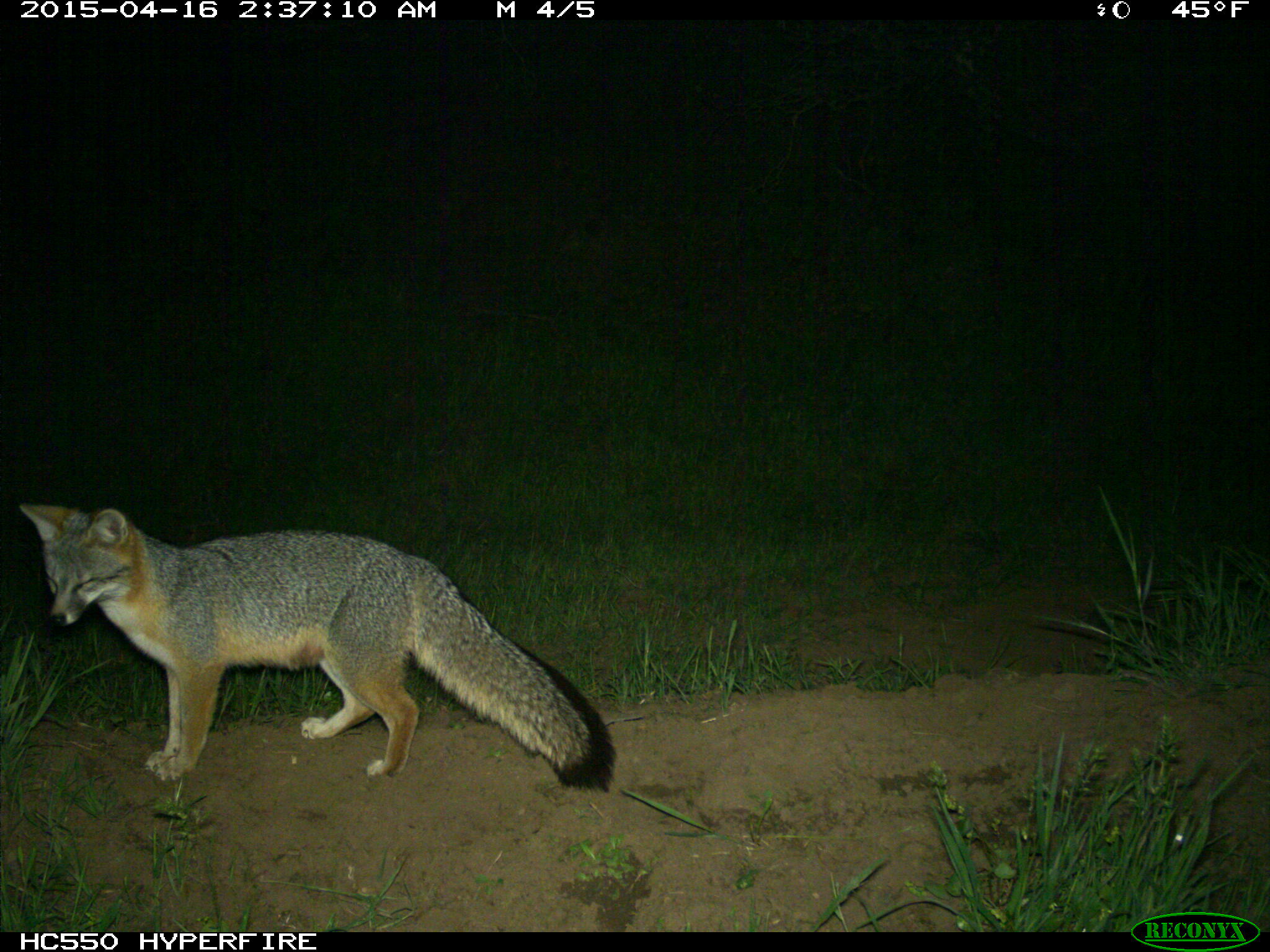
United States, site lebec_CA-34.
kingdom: Animalia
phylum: Chordata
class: Mammalia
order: Carnivora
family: Canidae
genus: Urocyon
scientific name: Urocyon cinereoargenteus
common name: gray fox